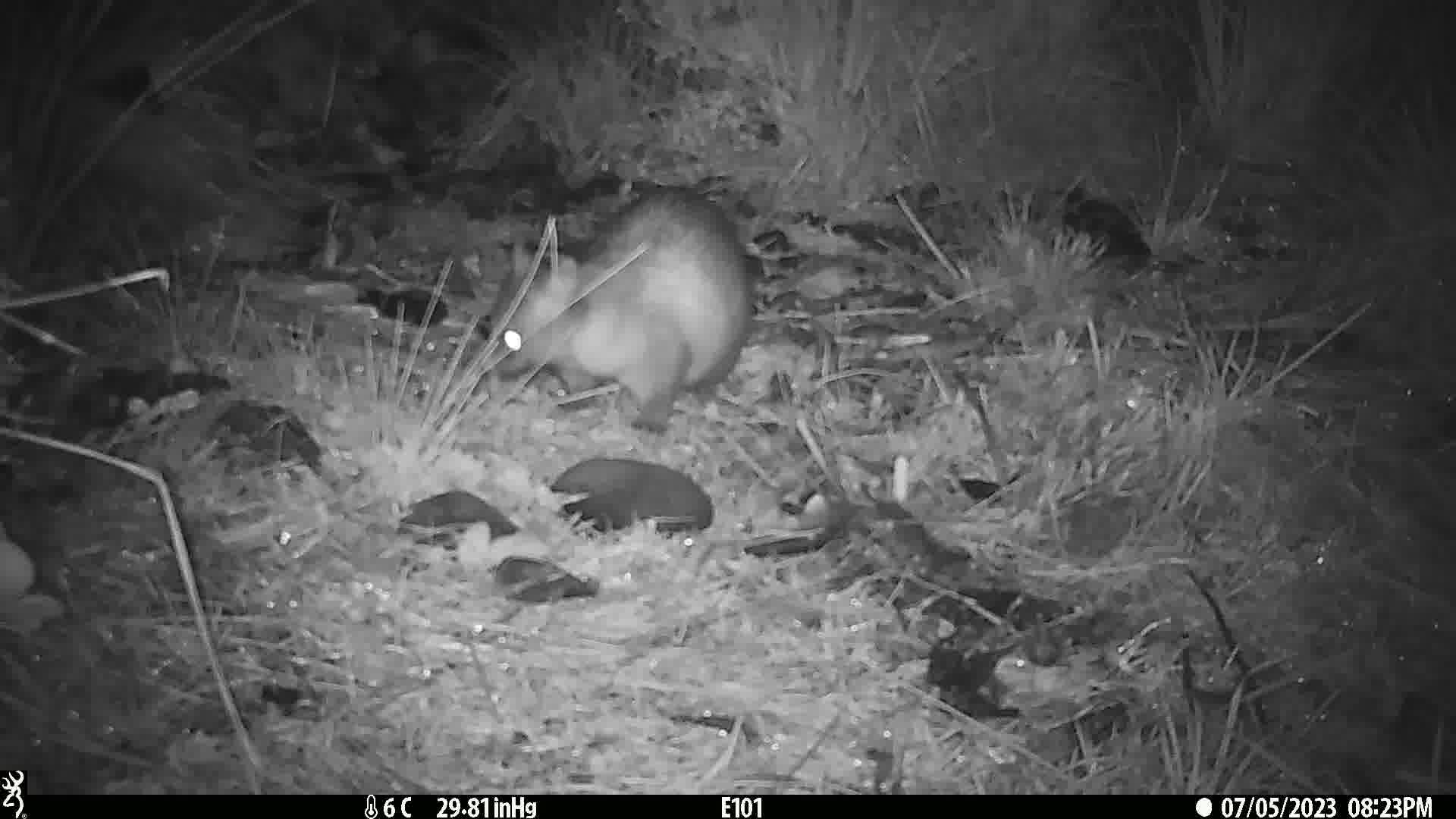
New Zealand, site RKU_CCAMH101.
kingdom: Animalia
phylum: Chordata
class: Mammalia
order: Diprotodontia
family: Phalangeridae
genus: Trichosurus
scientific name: Trichosurus vulpecula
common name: common brushtail possum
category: possum